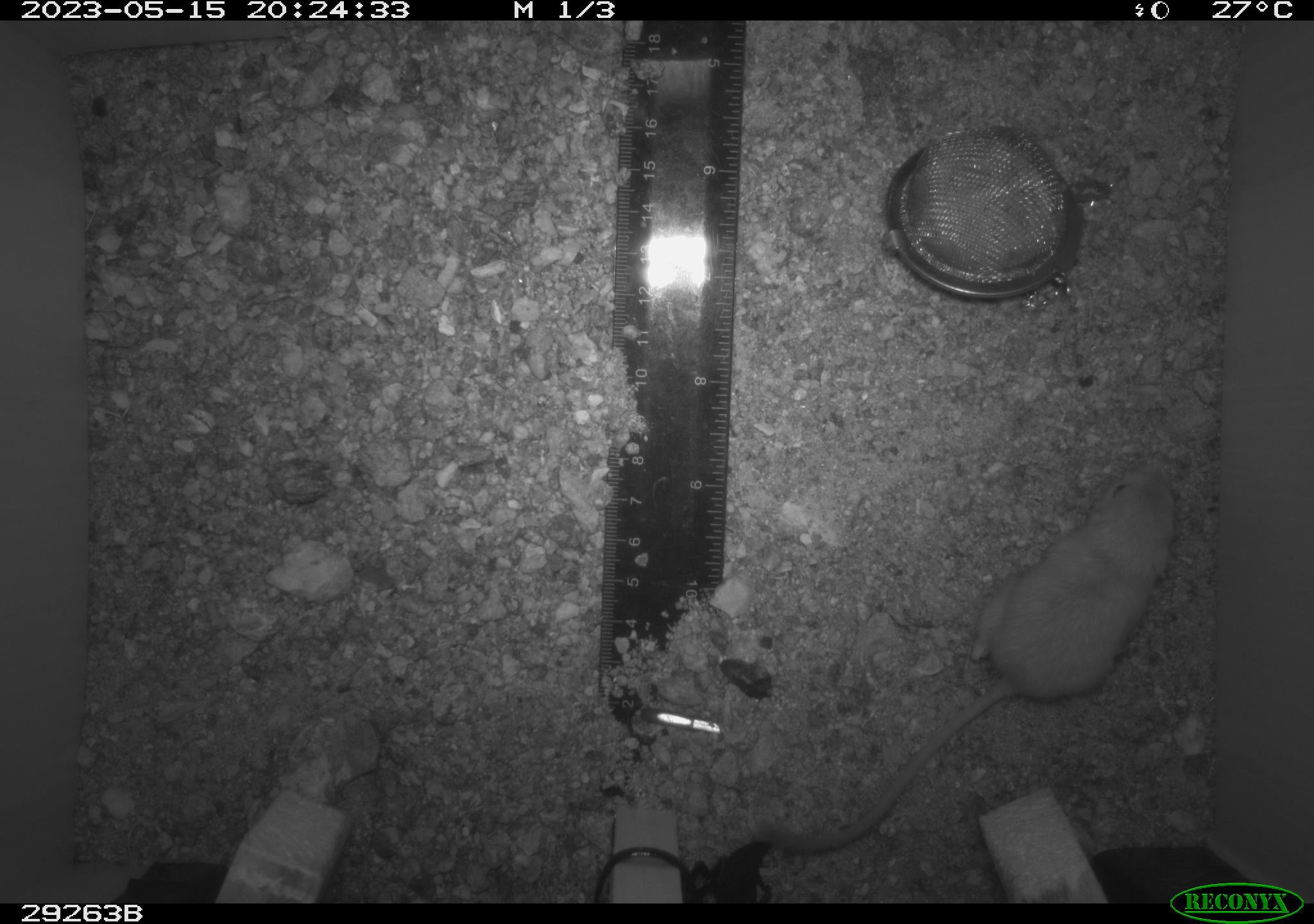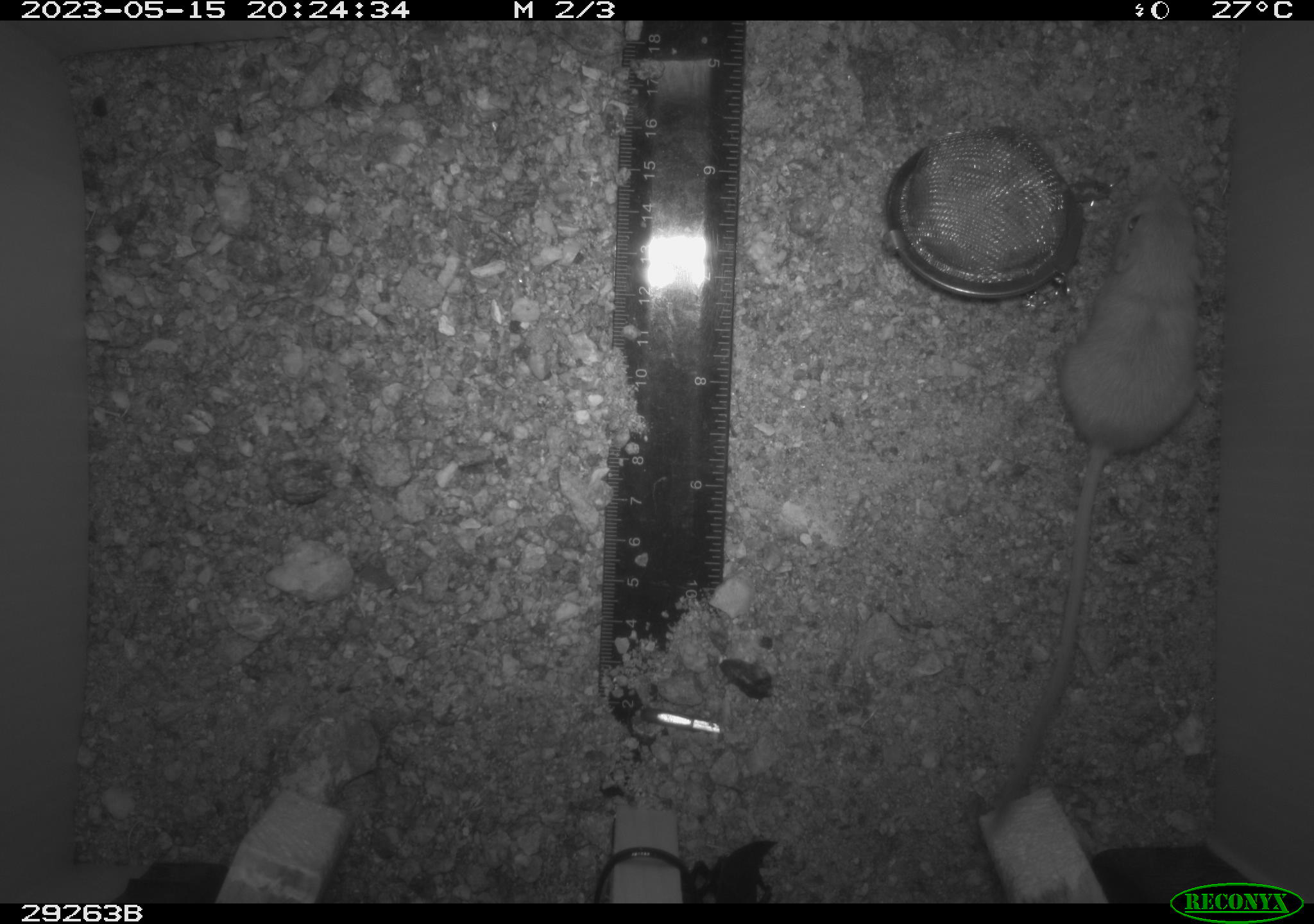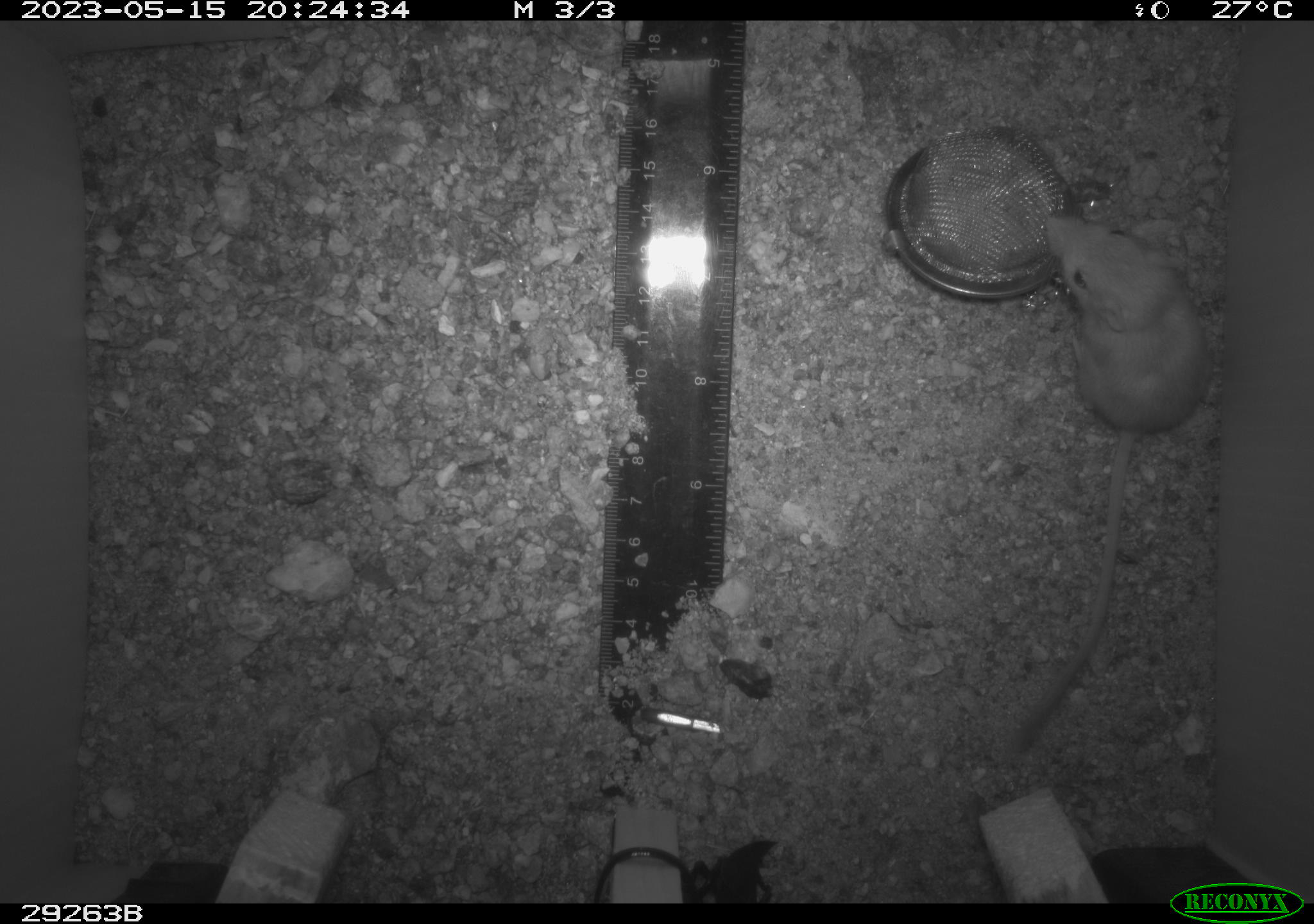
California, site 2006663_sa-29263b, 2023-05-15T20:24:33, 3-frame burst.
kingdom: Animalia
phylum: Chordata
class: Mammalia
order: Rodentia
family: Heteromyidae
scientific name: Heteromyidae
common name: kangaroo rats and pocket mice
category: heteromyidae family